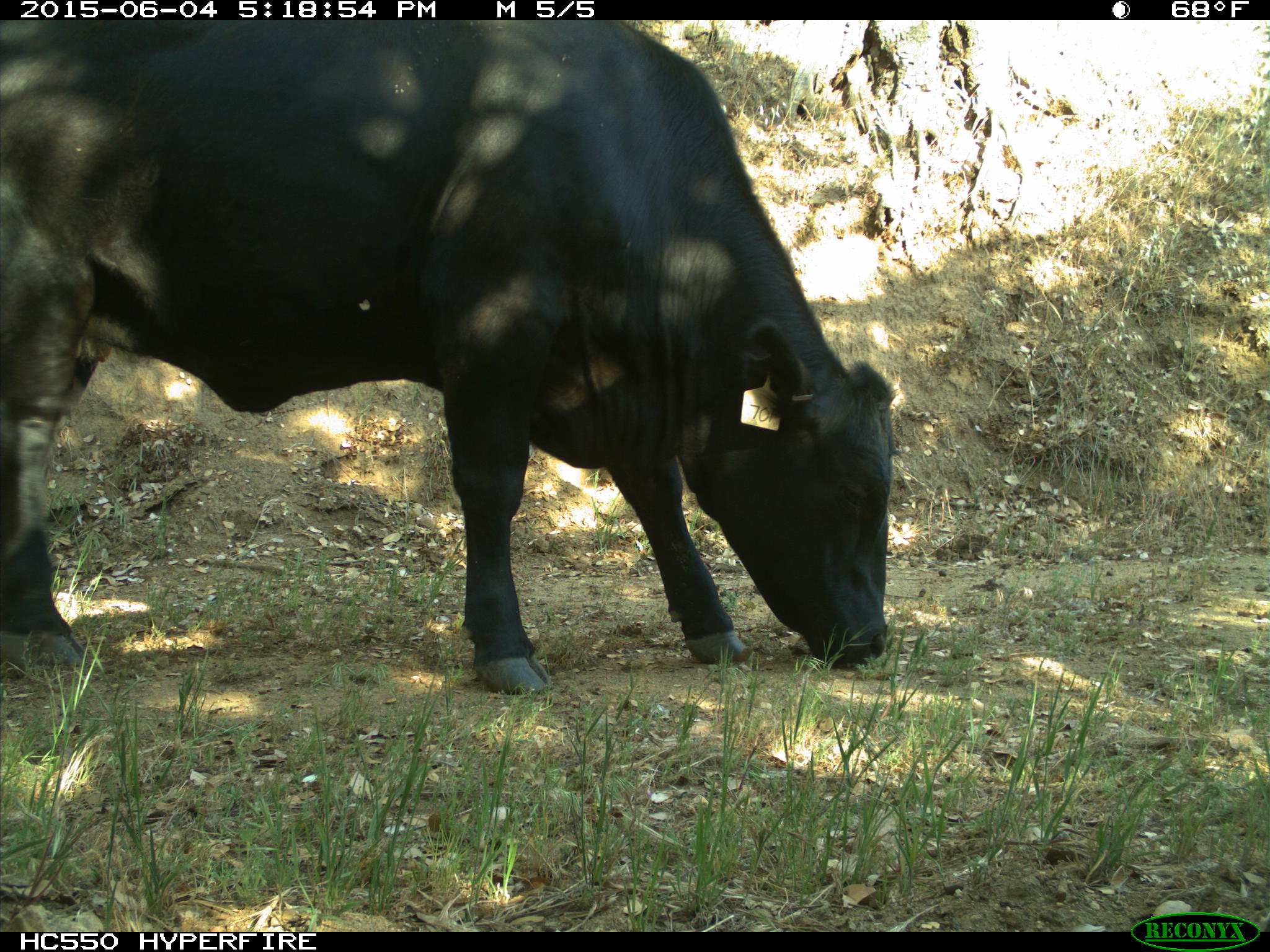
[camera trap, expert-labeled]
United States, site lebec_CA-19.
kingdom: Animalia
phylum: Chordata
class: Mammalia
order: Artiodactyla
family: Bovidae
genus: Bos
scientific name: Bos taurus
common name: domestic cow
Bos taurus (domestic cow).